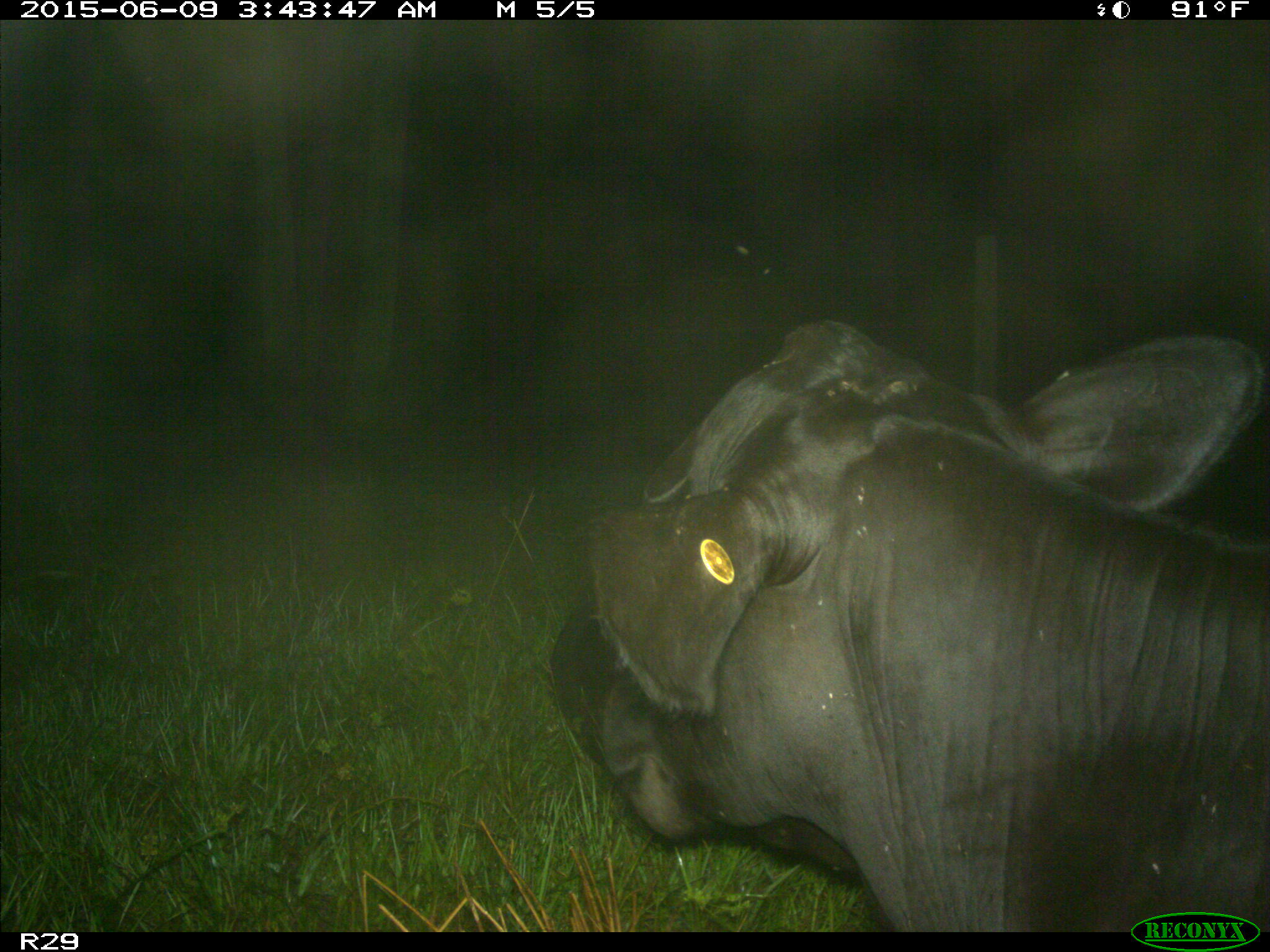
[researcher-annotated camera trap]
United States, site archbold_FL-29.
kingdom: Animalia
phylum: Chordata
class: Mammalia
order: Artiodactyla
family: Bovidae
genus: Bos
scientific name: Bos taurus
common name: domestic cow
Bos taurus (domestic cow).